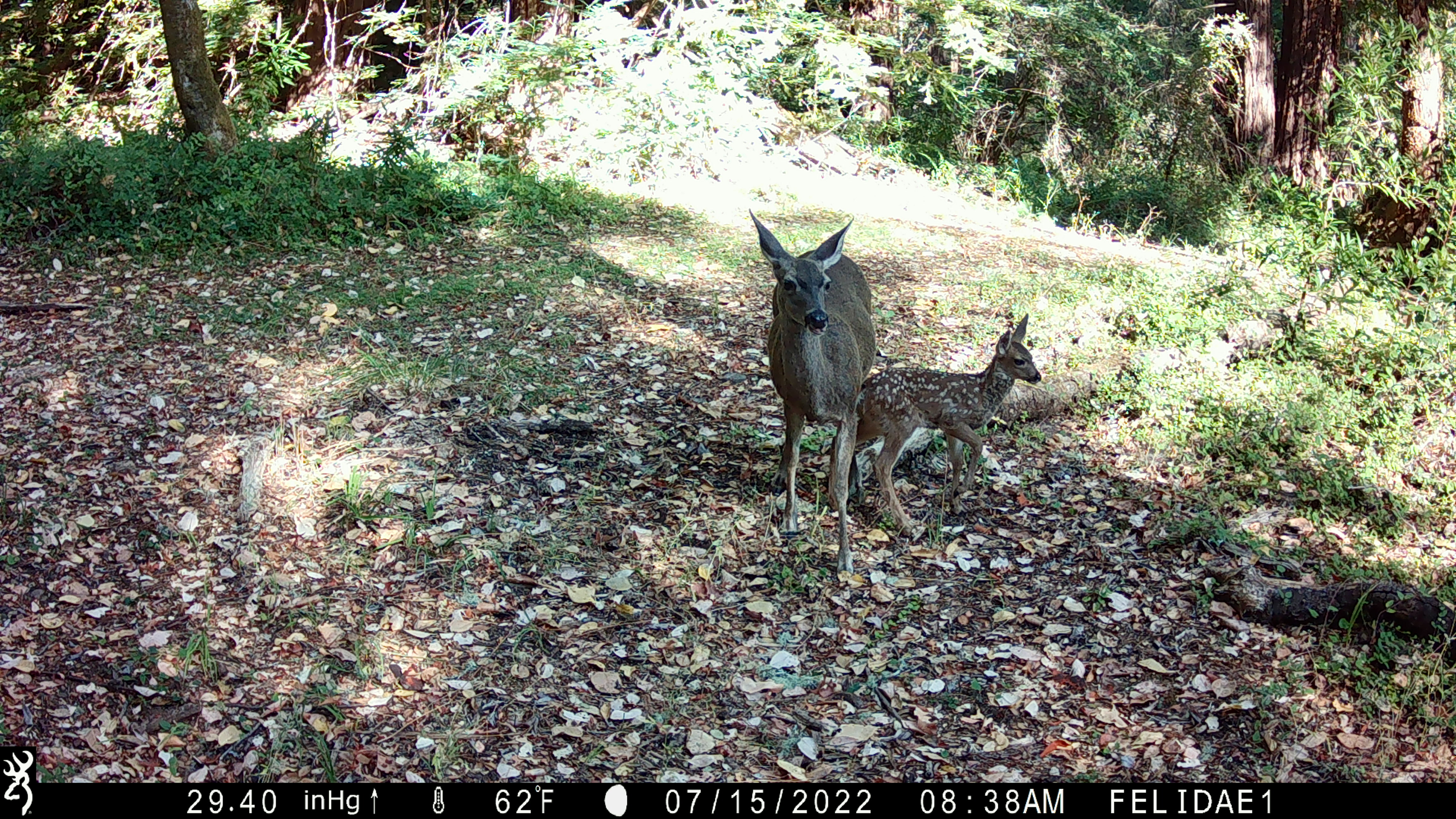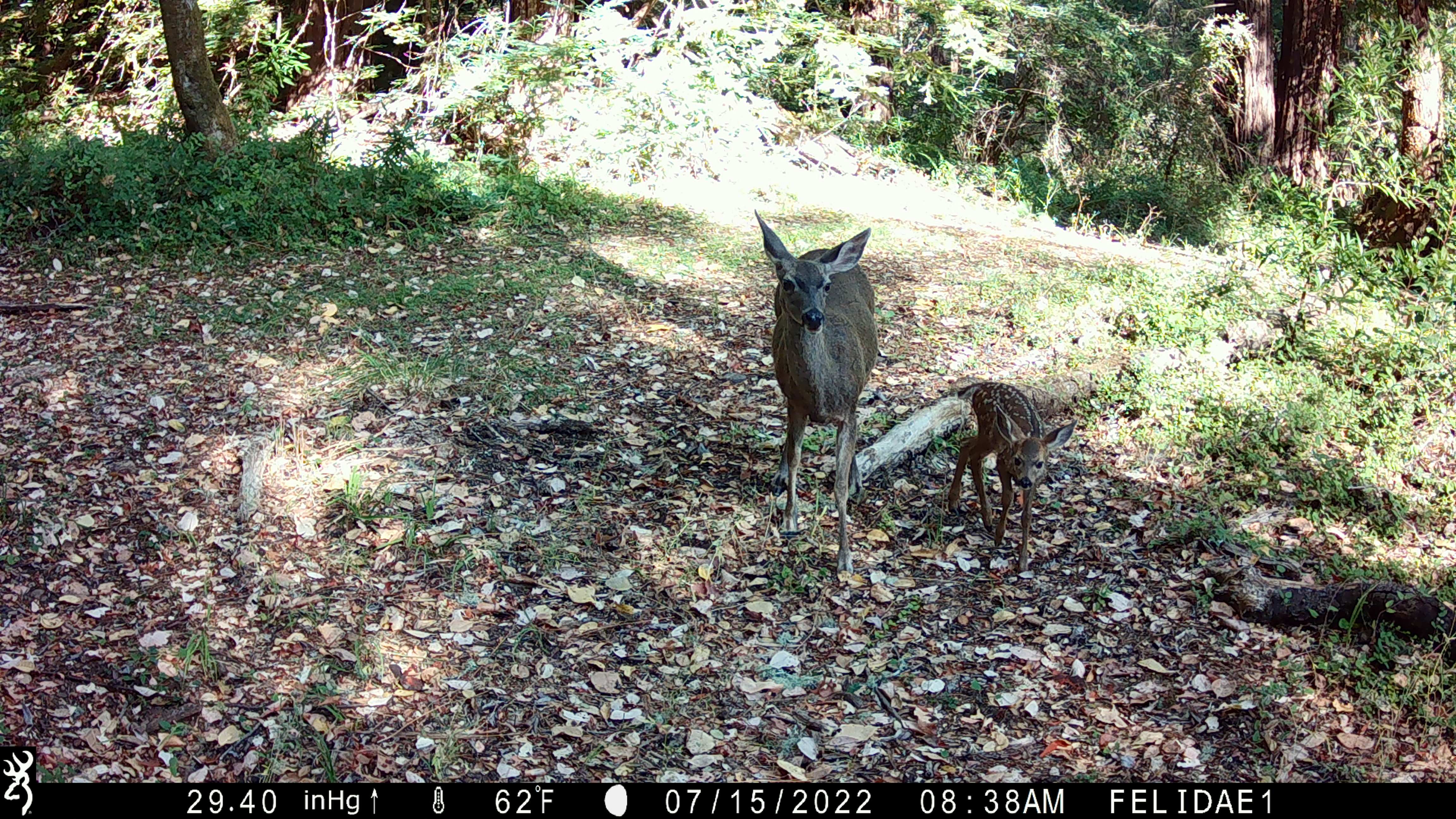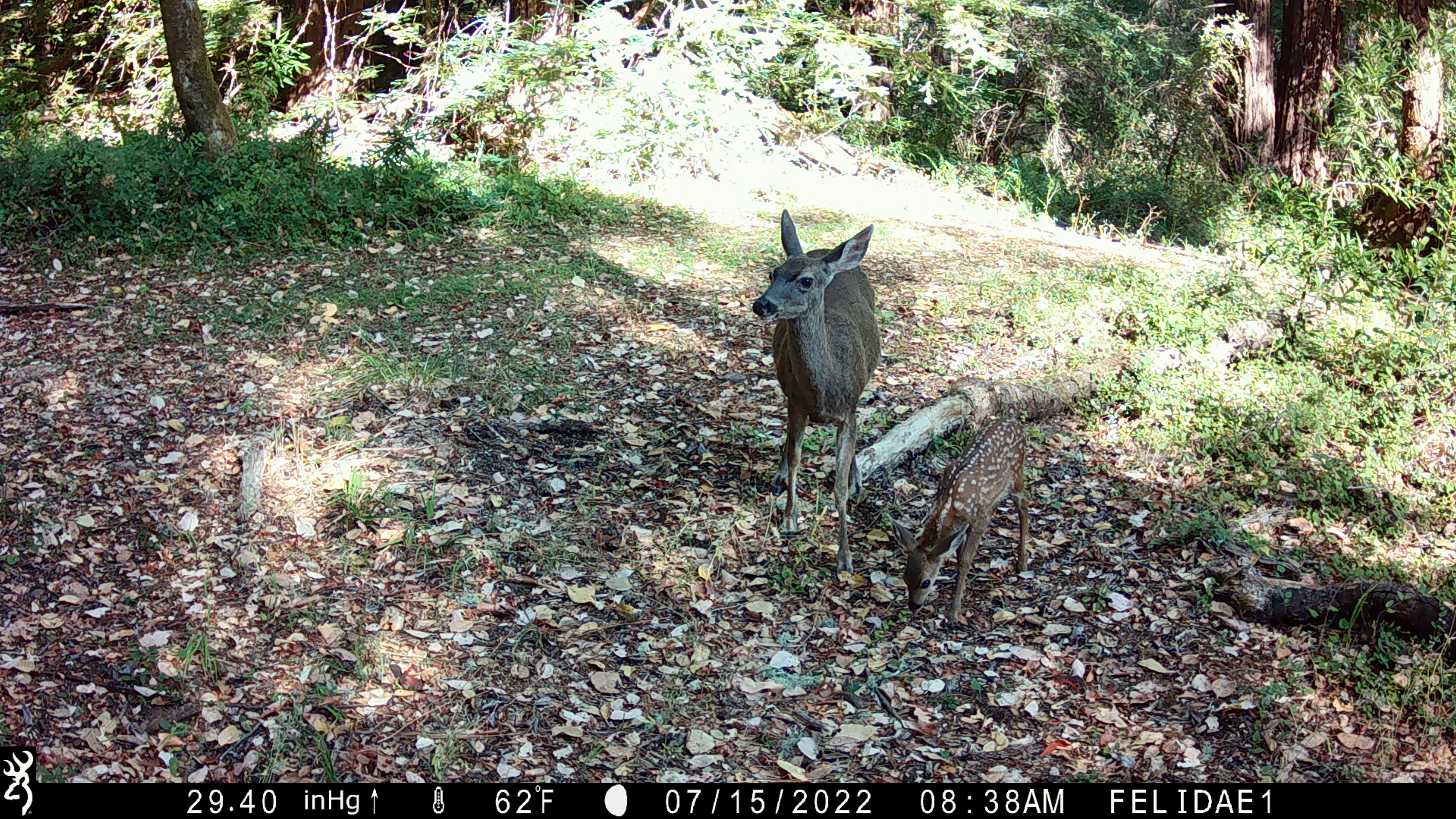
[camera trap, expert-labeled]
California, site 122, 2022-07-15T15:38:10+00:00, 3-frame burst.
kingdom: Animalia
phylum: Chordata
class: Mammalia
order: Artiodactyla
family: Cervidae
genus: Odocoileus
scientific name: Odocoileus hemionus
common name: mule deer